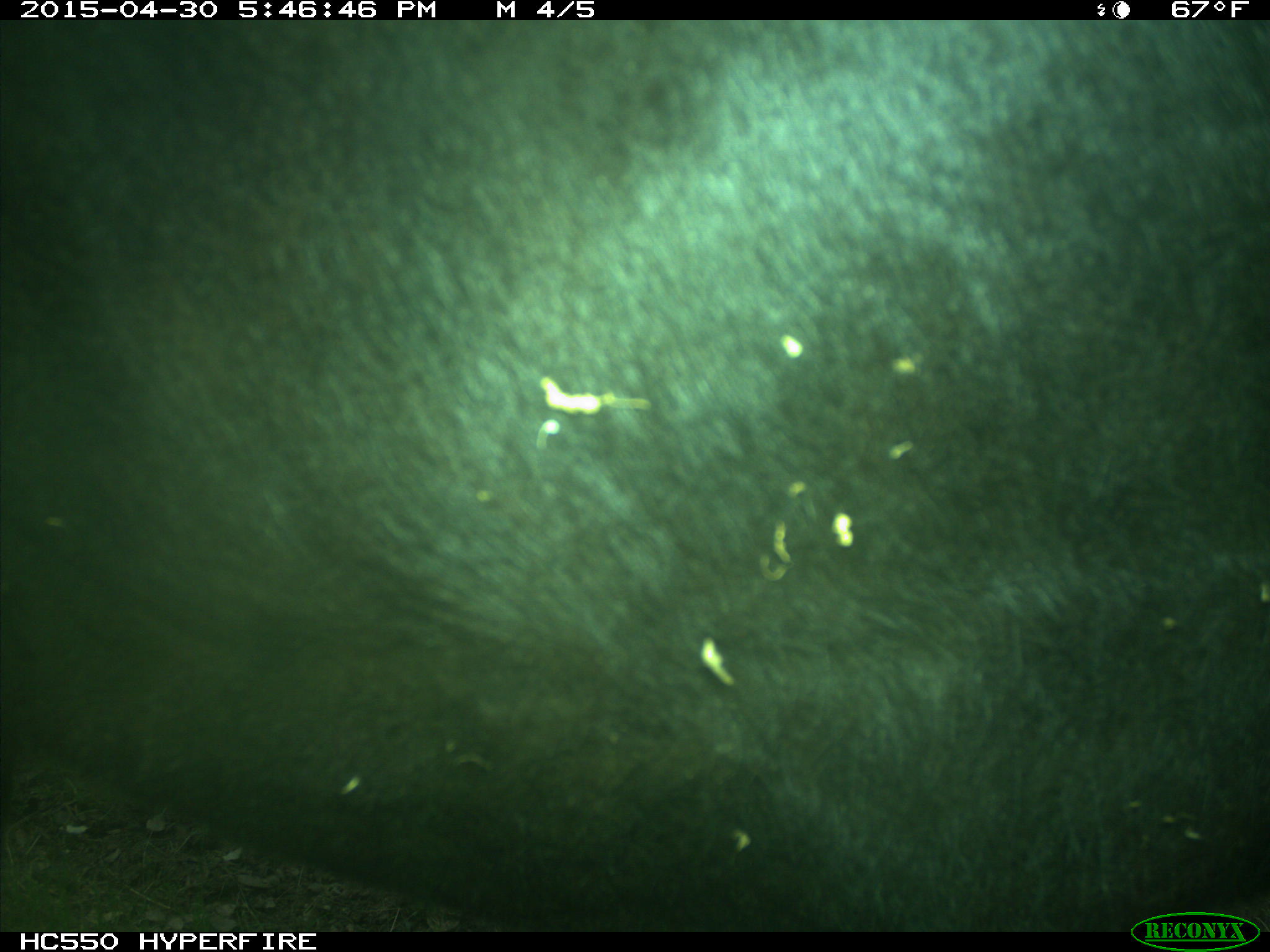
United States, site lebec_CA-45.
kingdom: Animalia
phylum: Chordata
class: Mammalia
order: Artiodactyla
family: Bovidae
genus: Bos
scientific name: Bos taurus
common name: domestic cow